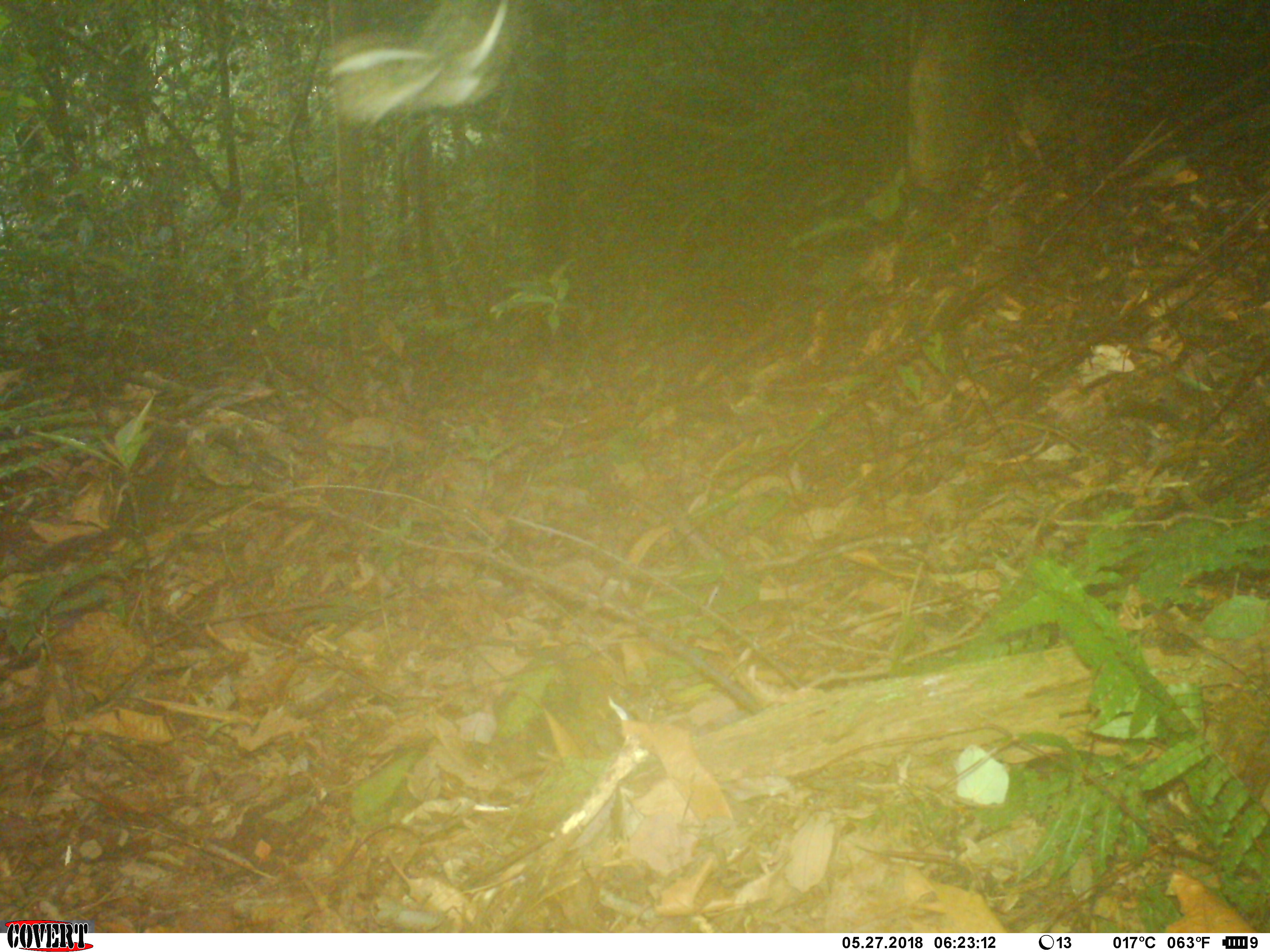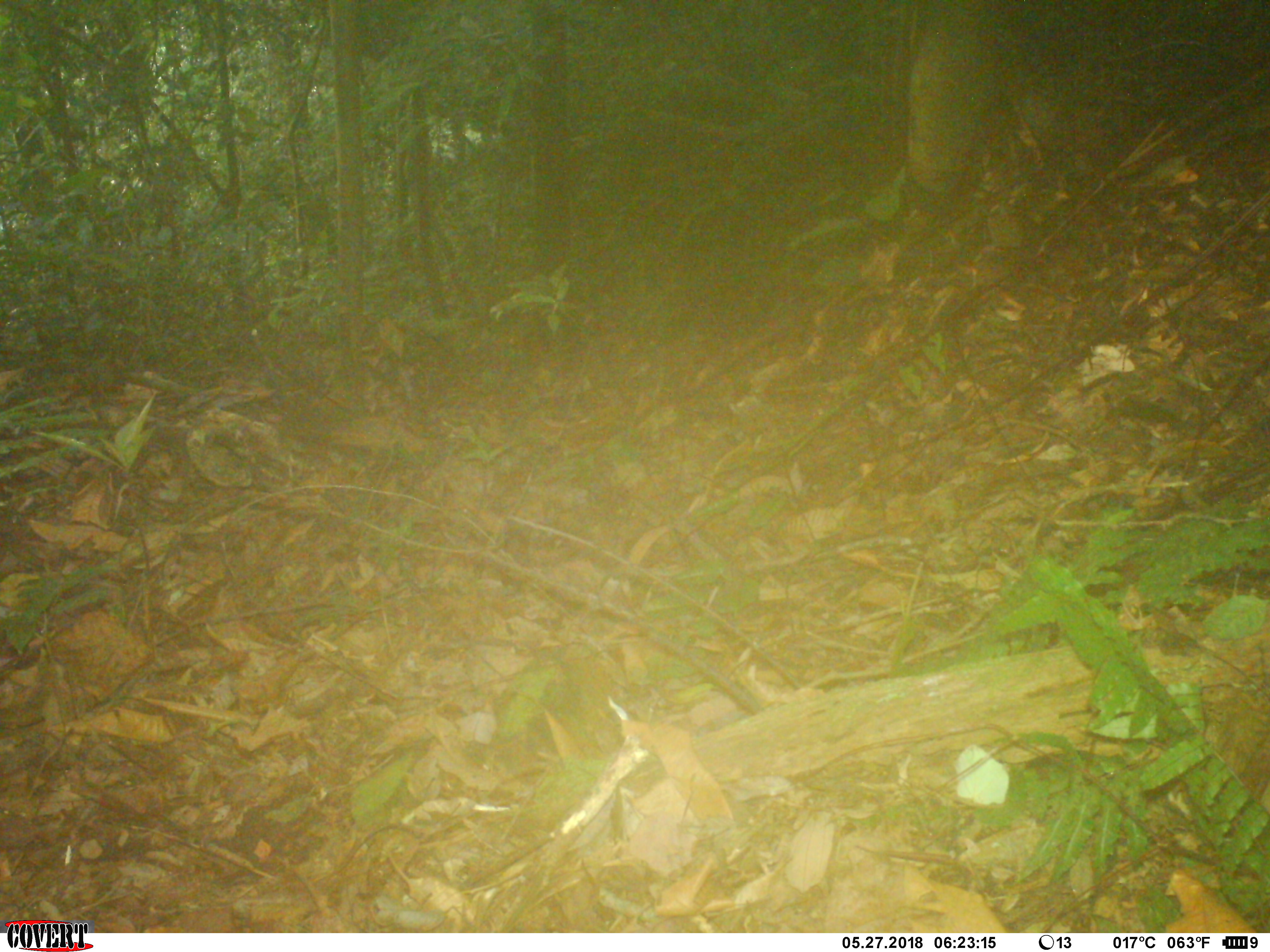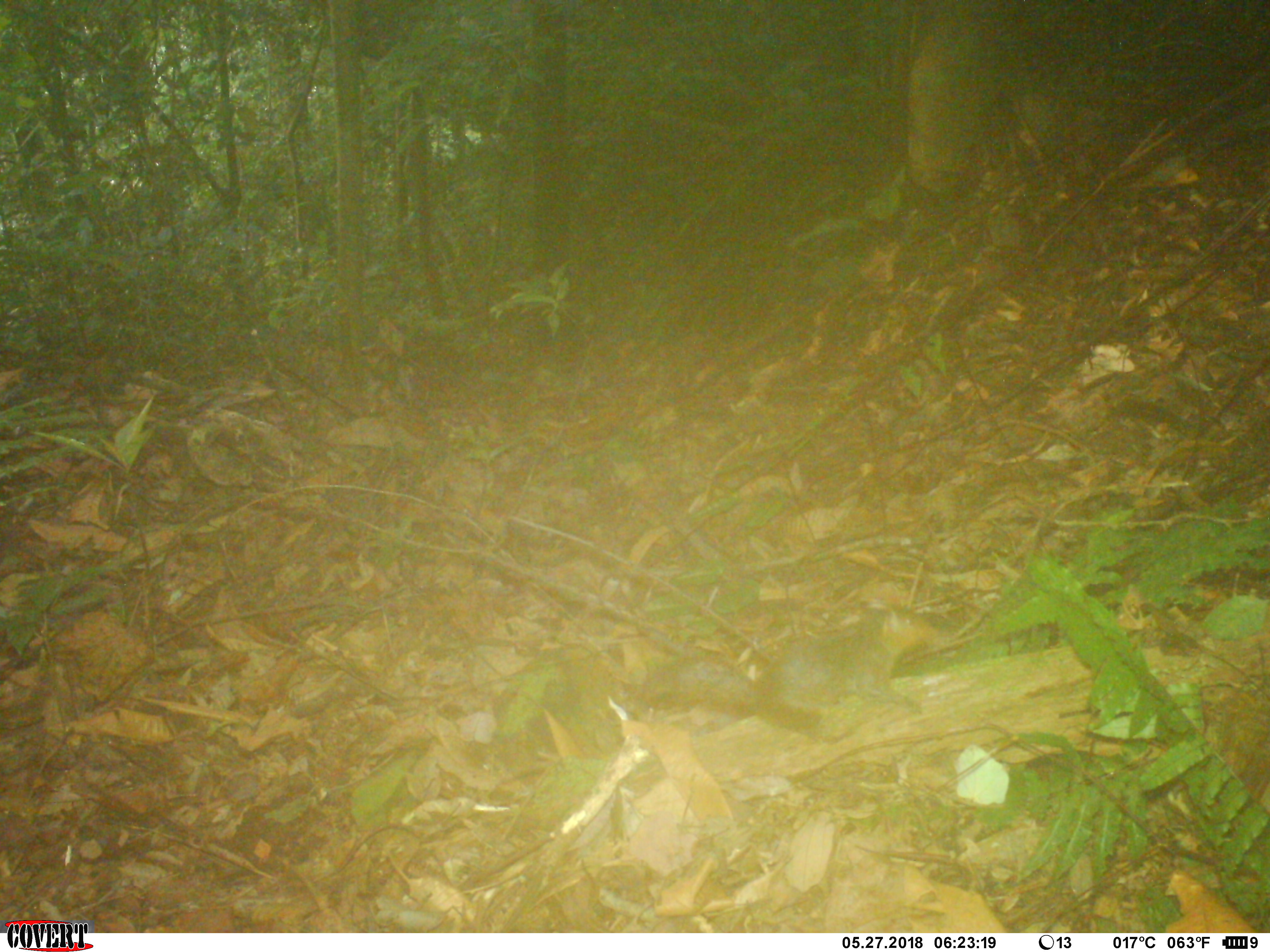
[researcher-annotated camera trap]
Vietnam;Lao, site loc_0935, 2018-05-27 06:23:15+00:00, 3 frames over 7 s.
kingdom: Animalia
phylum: Chordata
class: Mammalia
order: Rodentia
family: Sciuridae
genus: Dremomys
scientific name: Dremomys rufigenis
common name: red-cheeked squirrel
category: red cheeked squirrel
Red cheeked squirrel (red-cheeked squirrel) (Dremomys rufigenis). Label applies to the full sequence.